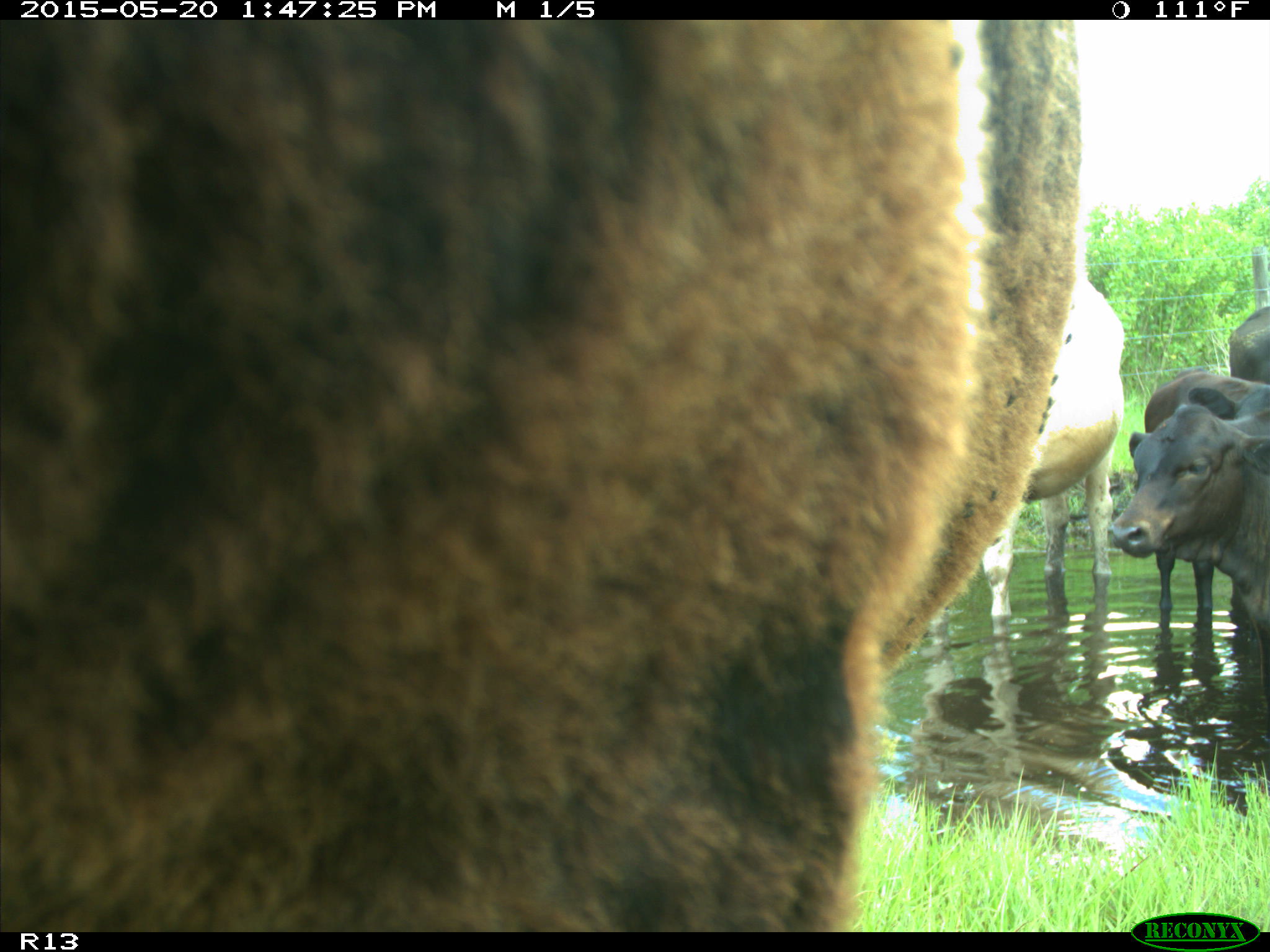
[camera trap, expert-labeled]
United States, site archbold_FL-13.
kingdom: Animalia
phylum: Chordata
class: Mammalia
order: Artiodactyla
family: Bovidae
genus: Bos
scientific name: Bos taurus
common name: domestic cow